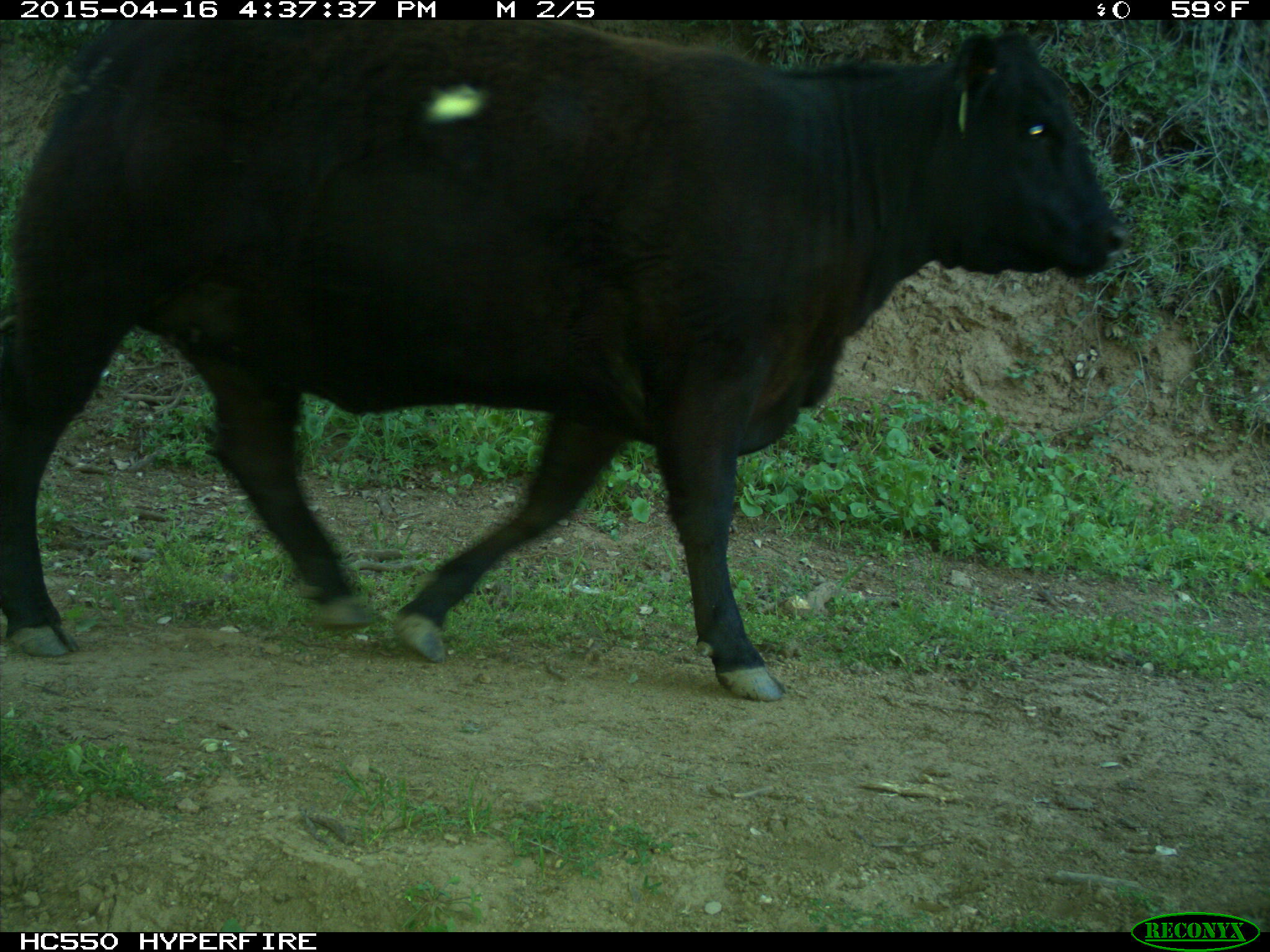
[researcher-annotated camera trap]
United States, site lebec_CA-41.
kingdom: Animalia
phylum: Chordata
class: Mammalia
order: Artiodactyla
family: Bovidae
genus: Bos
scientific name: Bos taurus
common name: domestic cow